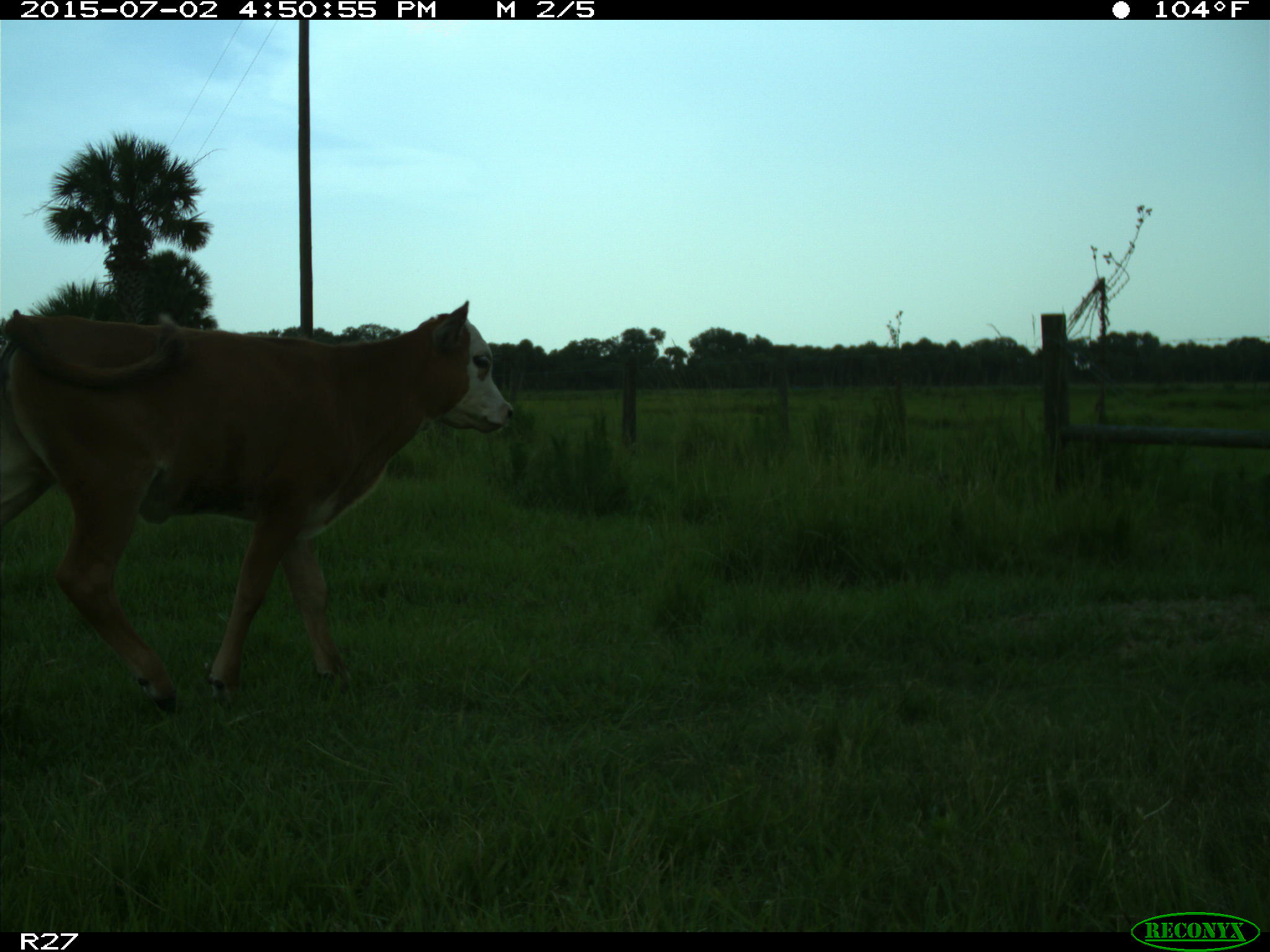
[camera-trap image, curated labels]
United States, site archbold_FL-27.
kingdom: Animalia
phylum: Chordata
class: Mammalia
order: Artiodactyla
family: Bovidae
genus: Bos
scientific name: Bos taurus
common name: domestic cow